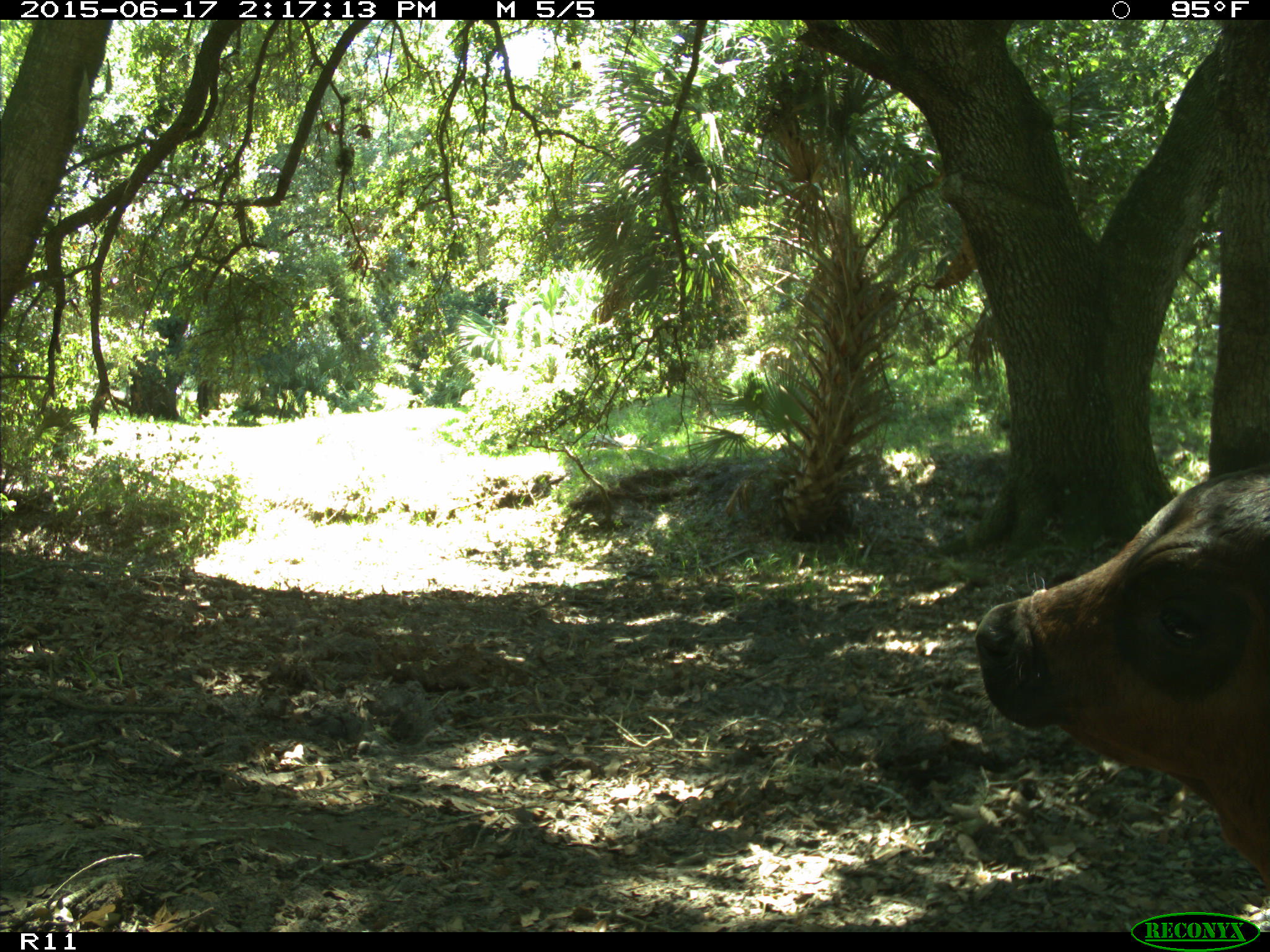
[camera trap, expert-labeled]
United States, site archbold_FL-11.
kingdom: Animalia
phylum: Chordata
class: Mammalia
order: Artiodactyla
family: Bovidae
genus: Bos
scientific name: Bos taurus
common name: domestic cow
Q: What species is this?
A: Bos taurus (domestic cow).